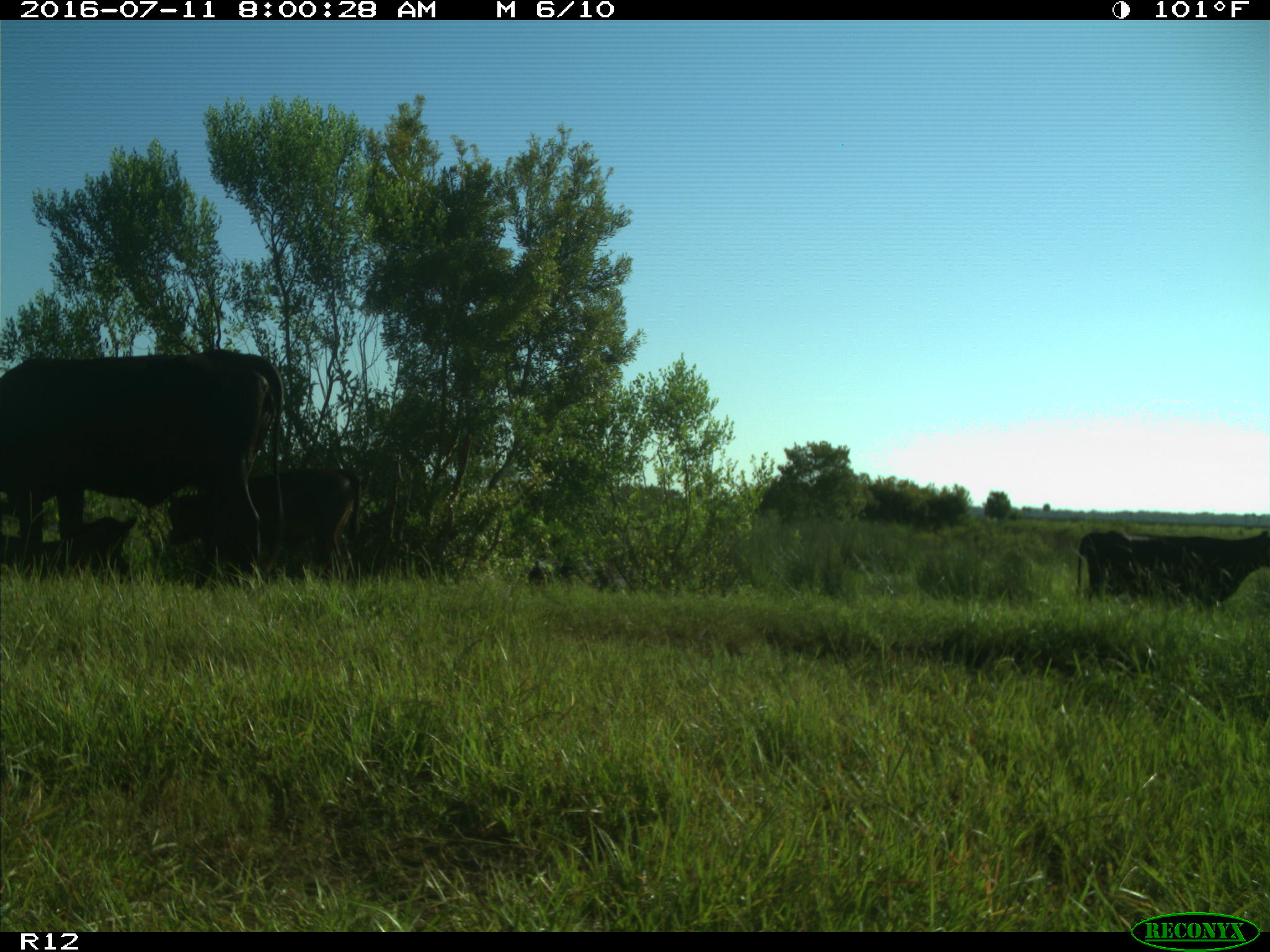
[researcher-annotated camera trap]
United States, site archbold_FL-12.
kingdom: Animalia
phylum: Chordata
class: Mammalia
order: Artiodactyla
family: Bovidae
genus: Bos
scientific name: Bos taurus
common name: domestic cow